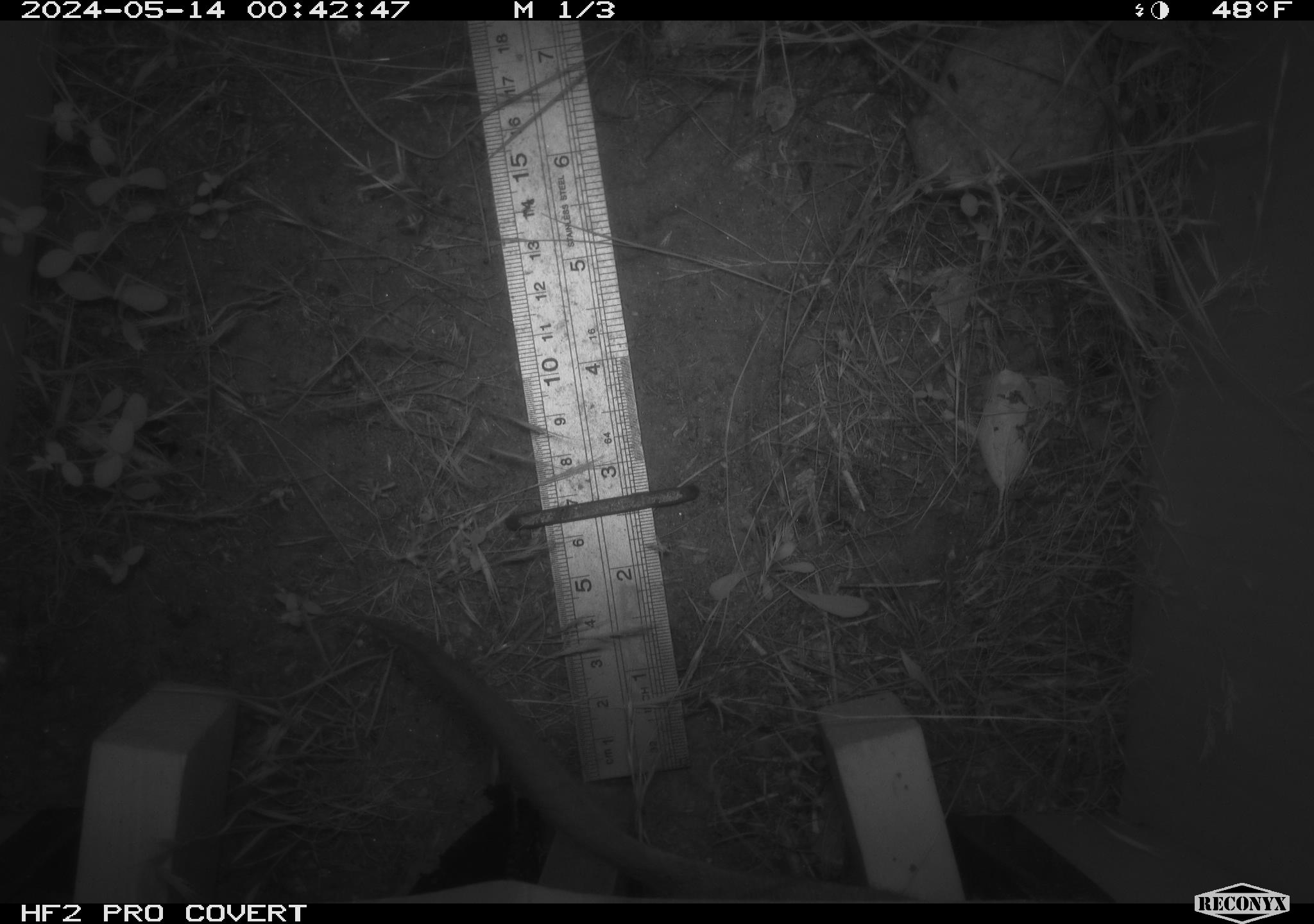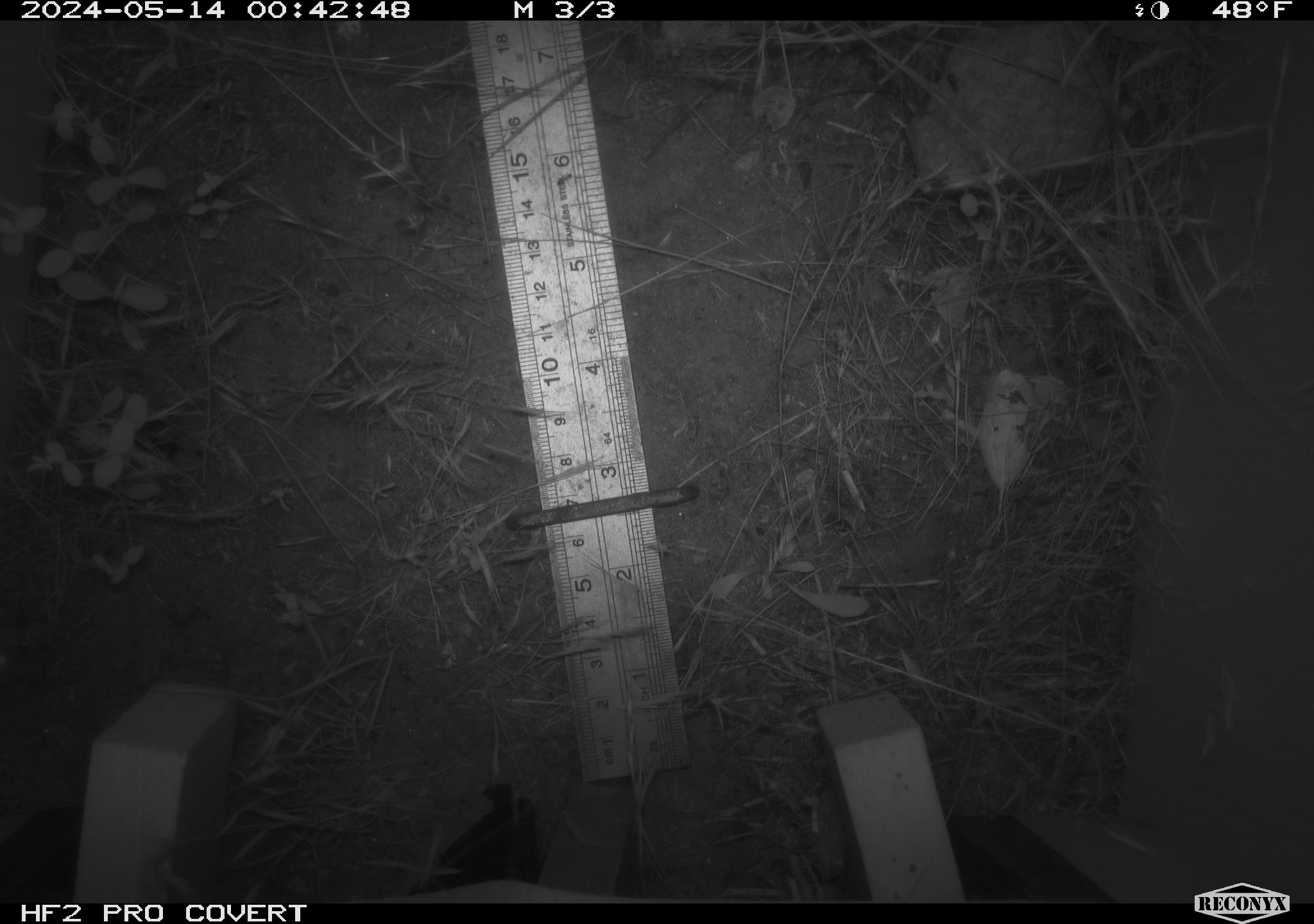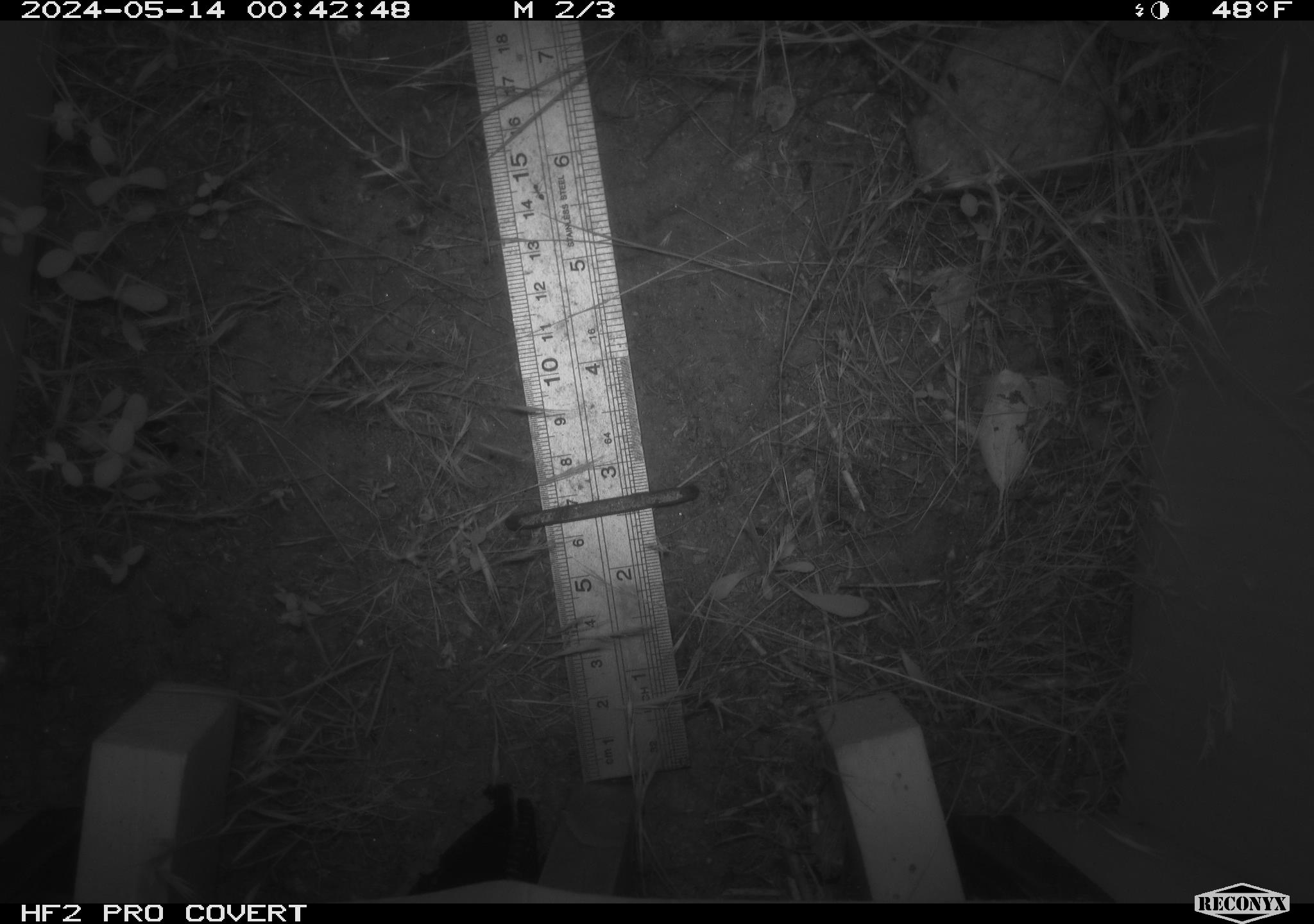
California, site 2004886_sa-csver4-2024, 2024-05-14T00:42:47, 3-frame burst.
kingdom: Animalia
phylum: Chordata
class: Mammalia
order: Rodentia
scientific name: Rodentia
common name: woodrat or rat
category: woodrat or rat species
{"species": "woodrat or rat species (woodrat or rat) (Rodentia)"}